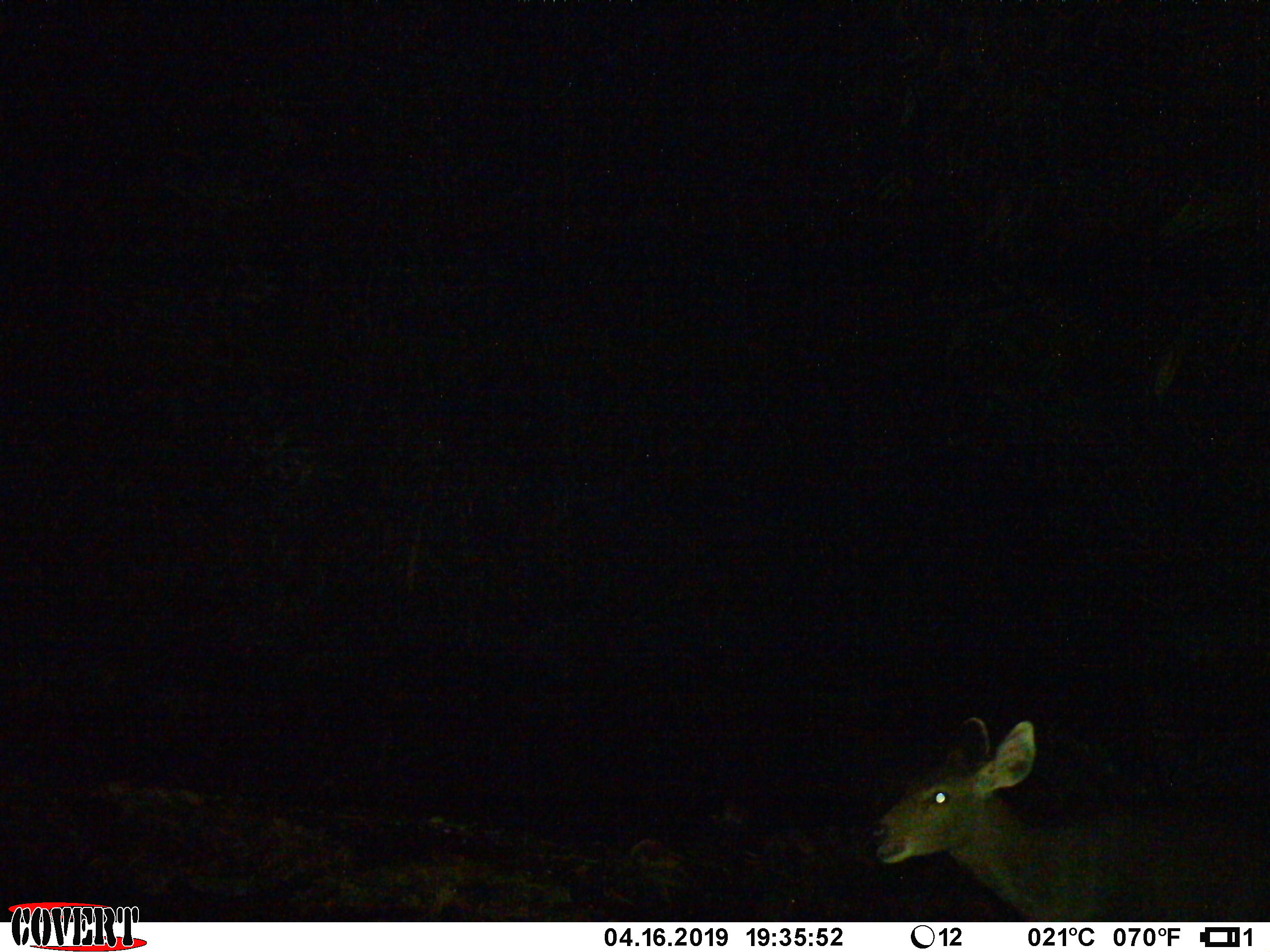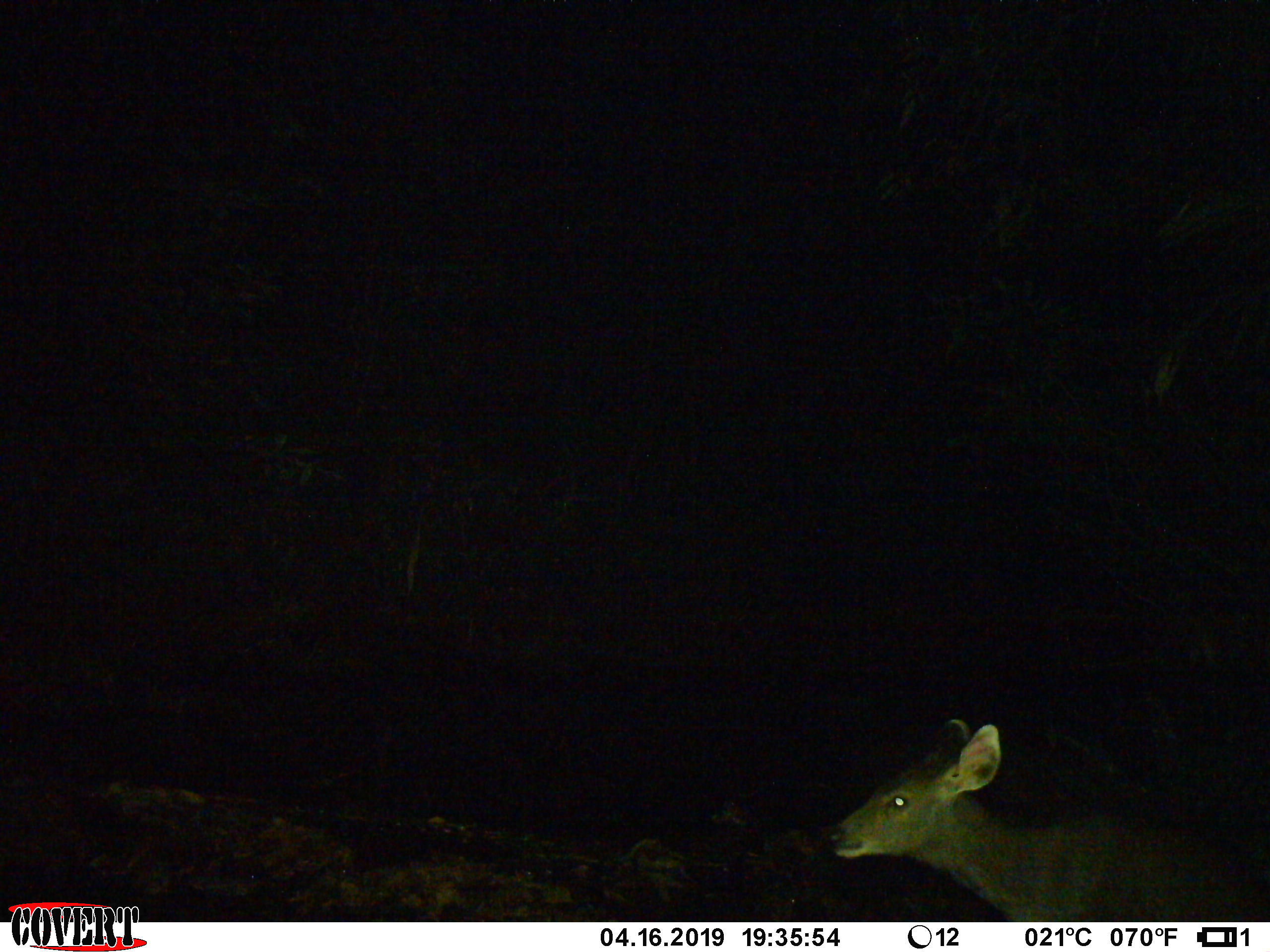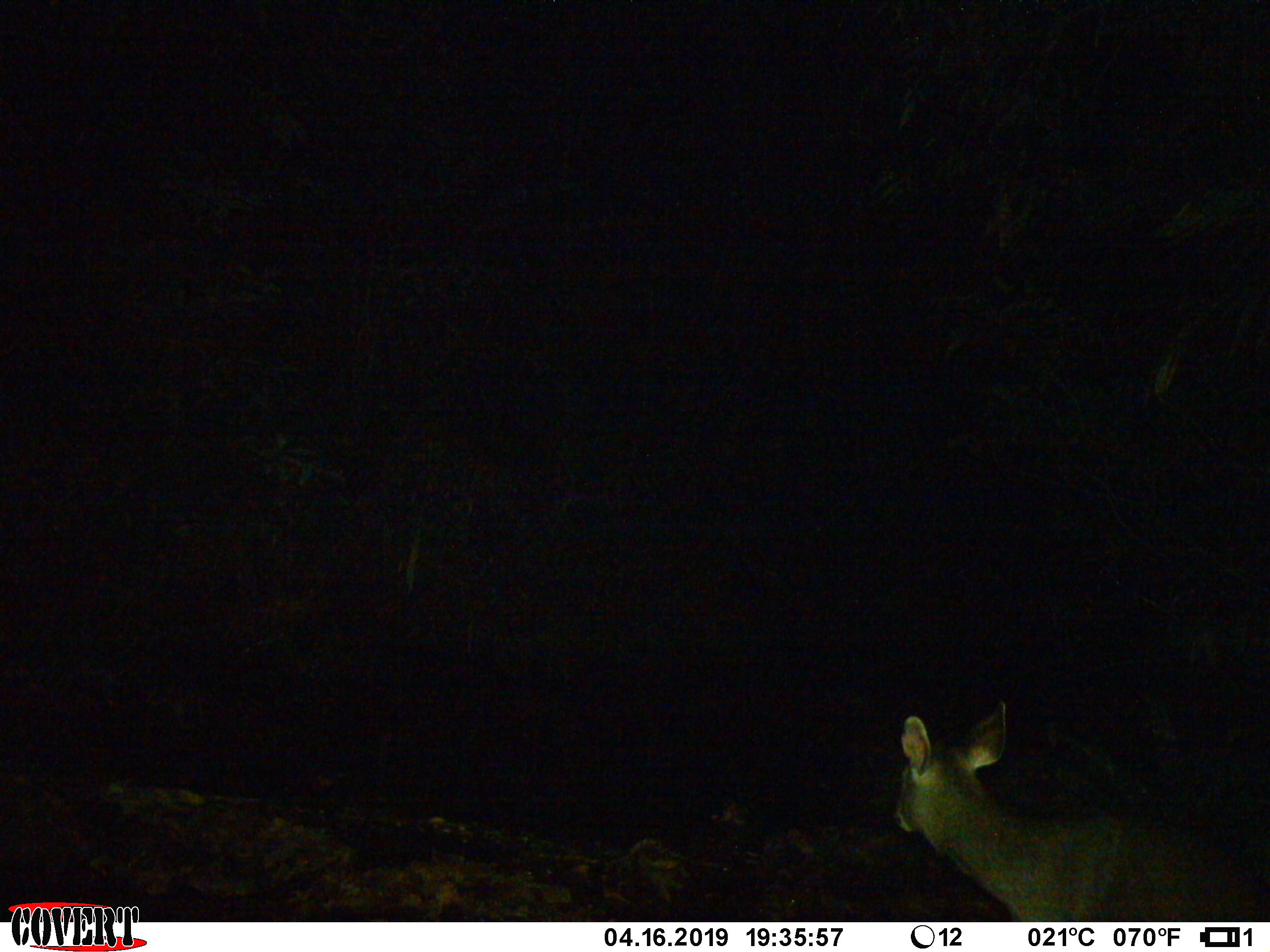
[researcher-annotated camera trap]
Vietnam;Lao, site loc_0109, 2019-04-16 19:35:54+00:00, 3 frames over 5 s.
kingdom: Animalia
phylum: Chordata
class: Mammalia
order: Artiodactyla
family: Cervidae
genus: Rusa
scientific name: Rusa unicolor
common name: sambar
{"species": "sambar (Rusa unicolor)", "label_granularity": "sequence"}